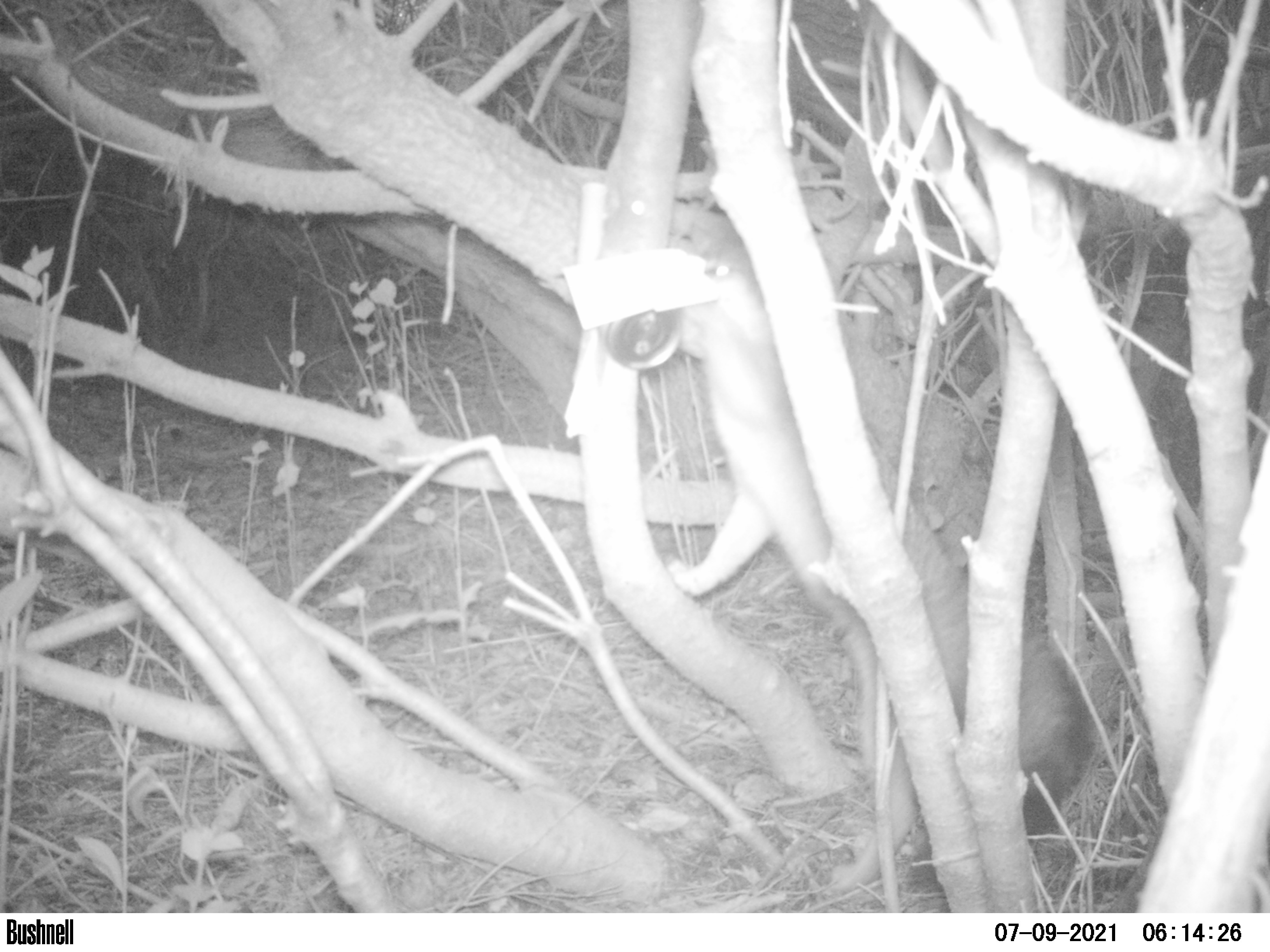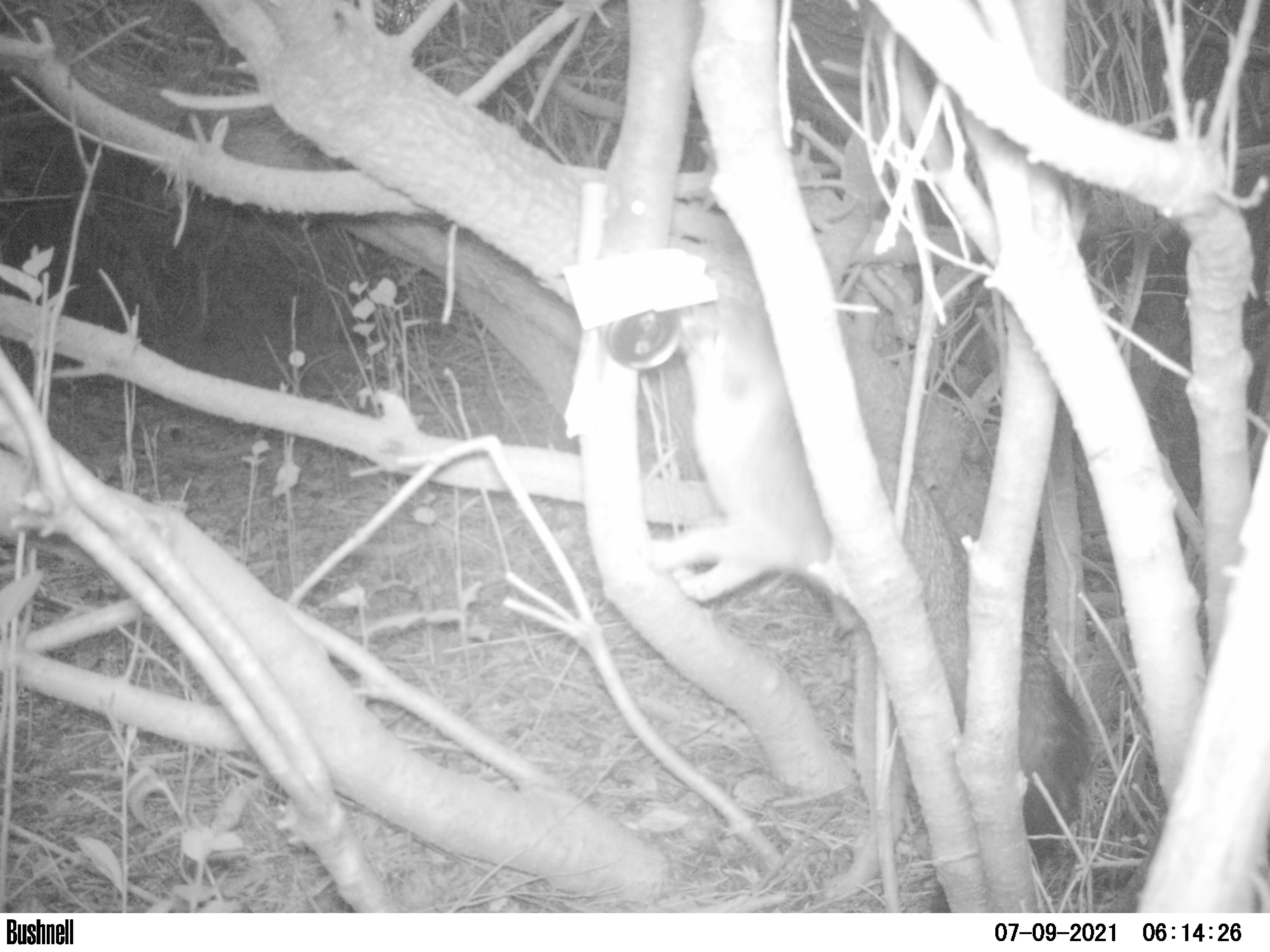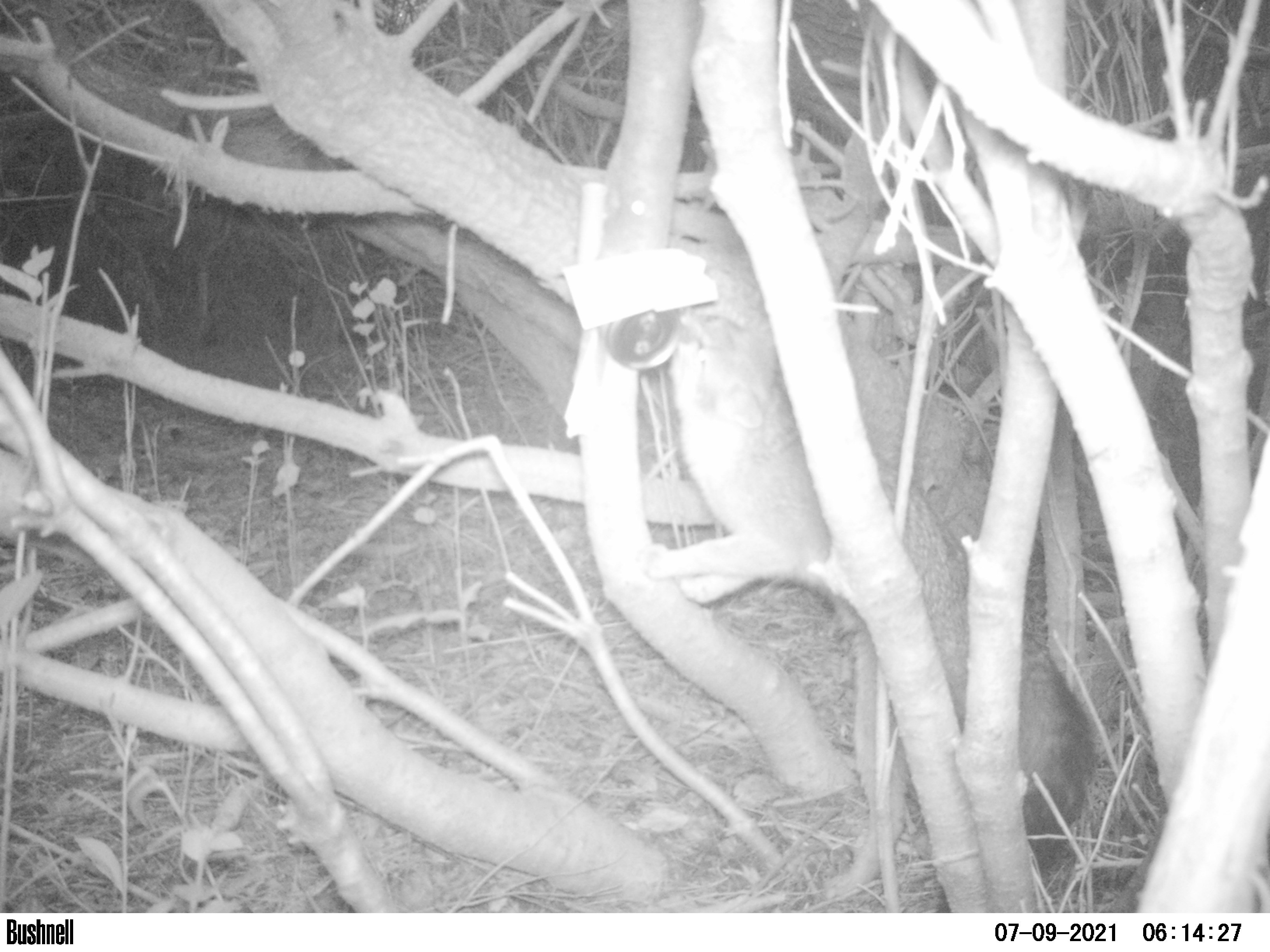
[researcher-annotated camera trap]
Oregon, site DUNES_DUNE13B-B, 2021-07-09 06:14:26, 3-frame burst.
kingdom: Animalia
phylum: Chordata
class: Mammalia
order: Carnivora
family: Canidae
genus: Urocyon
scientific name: Urocyon cinereoargenteus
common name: gray fox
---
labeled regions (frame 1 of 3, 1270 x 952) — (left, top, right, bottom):
gray fox: (627, 222, 1142, 880)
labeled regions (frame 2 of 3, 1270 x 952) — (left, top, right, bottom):
gray fox: (574, 214, 1126, 878)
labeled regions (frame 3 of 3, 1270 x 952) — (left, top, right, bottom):
gray fox: (608, 206, 1114, 882)